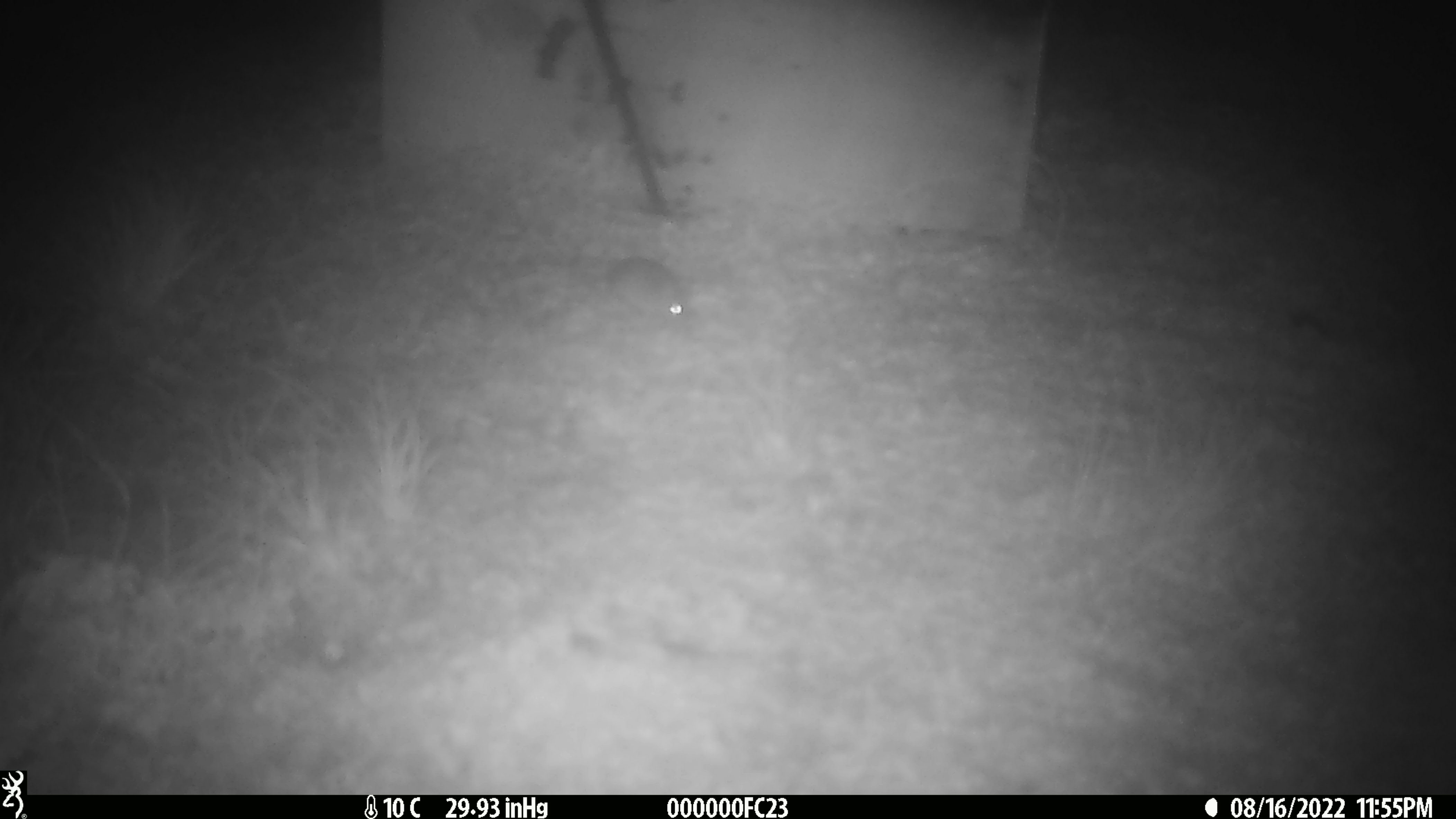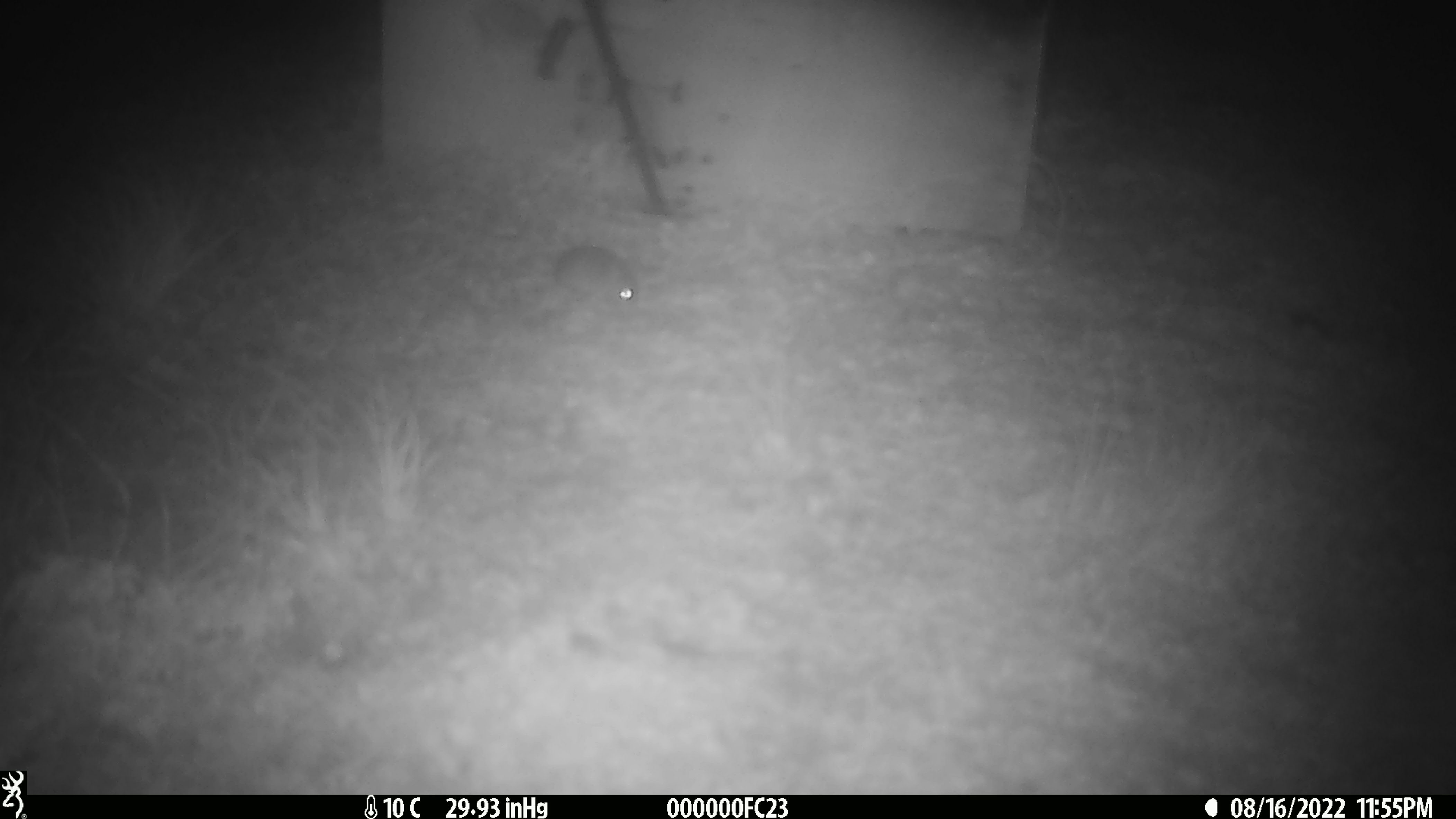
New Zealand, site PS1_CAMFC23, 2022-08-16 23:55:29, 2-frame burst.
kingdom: Animalia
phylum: Chordata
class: Mammalia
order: Rodentia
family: Muridae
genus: Mus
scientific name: Mus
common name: mouse